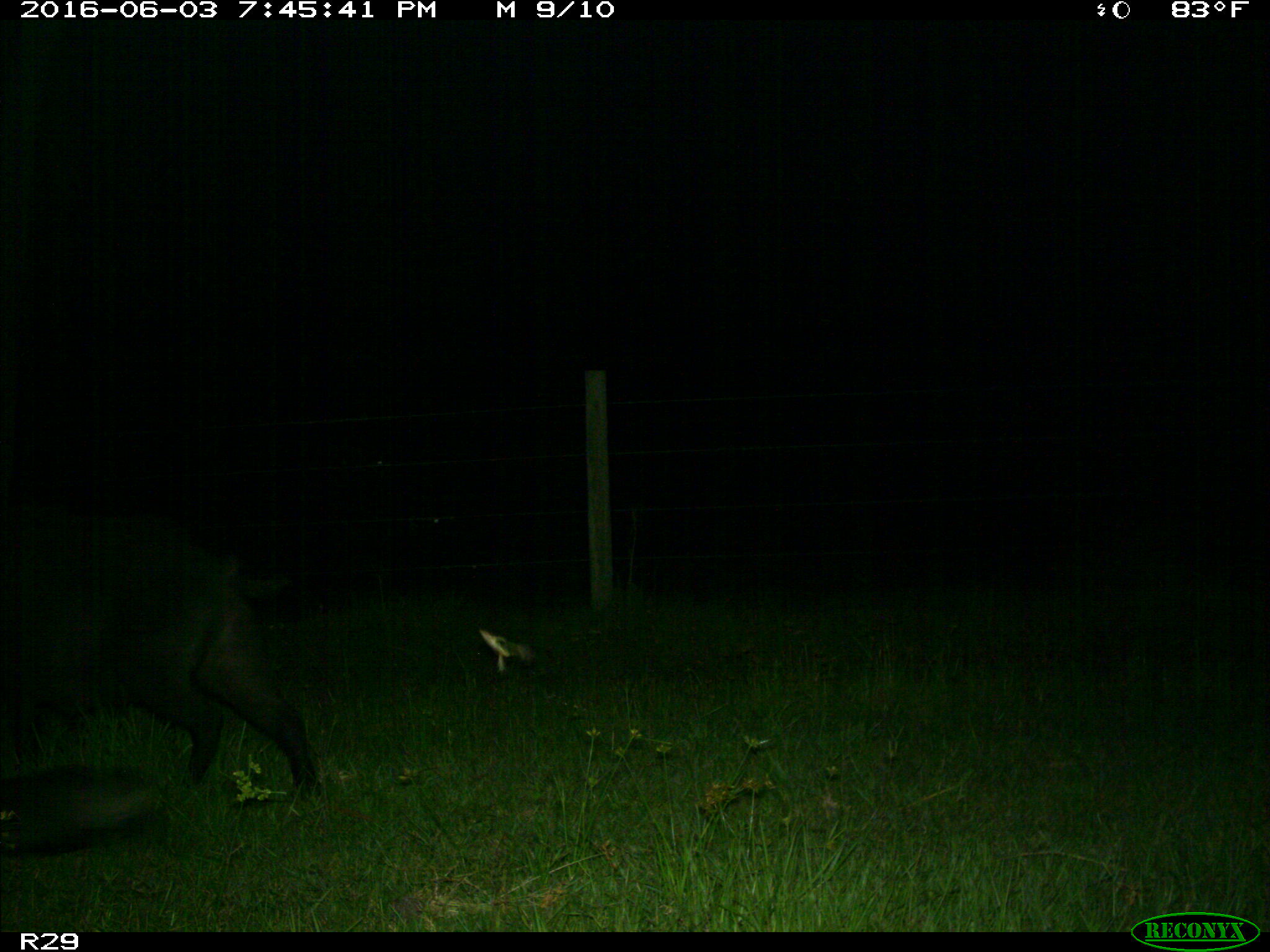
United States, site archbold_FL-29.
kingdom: Animalia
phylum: Chordata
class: Mammalia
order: Artiodactyla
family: Suidae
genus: Sus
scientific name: Sus scrofa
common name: wild boar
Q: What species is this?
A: Sus scrofa (wild boar).